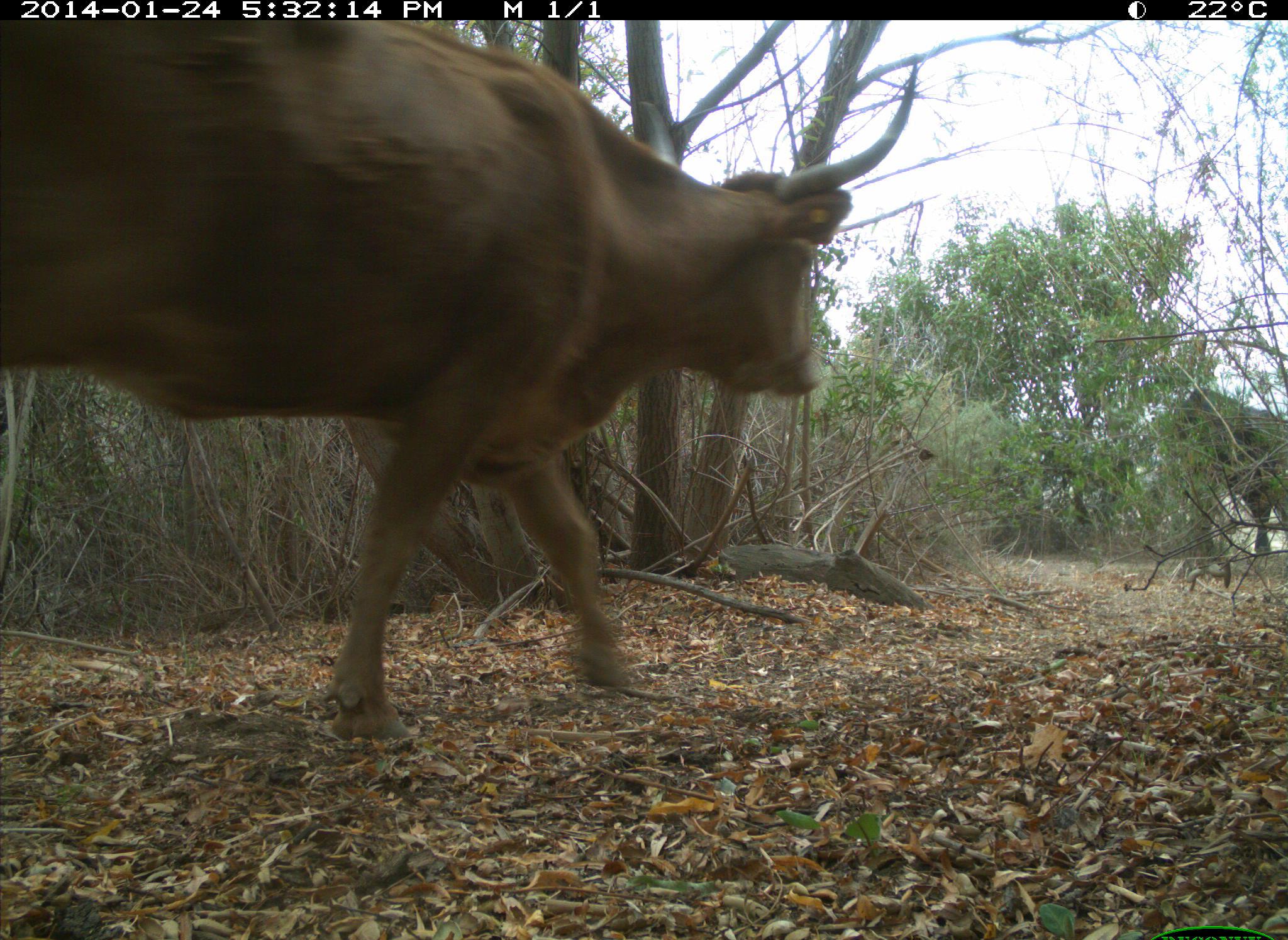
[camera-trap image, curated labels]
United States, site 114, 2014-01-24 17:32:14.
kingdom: Animalia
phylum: Chordata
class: Mammalia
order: Artiodactyla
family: Bovidae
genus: Bos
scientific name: Bos taurus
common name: cow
Cow (Bos taurus).